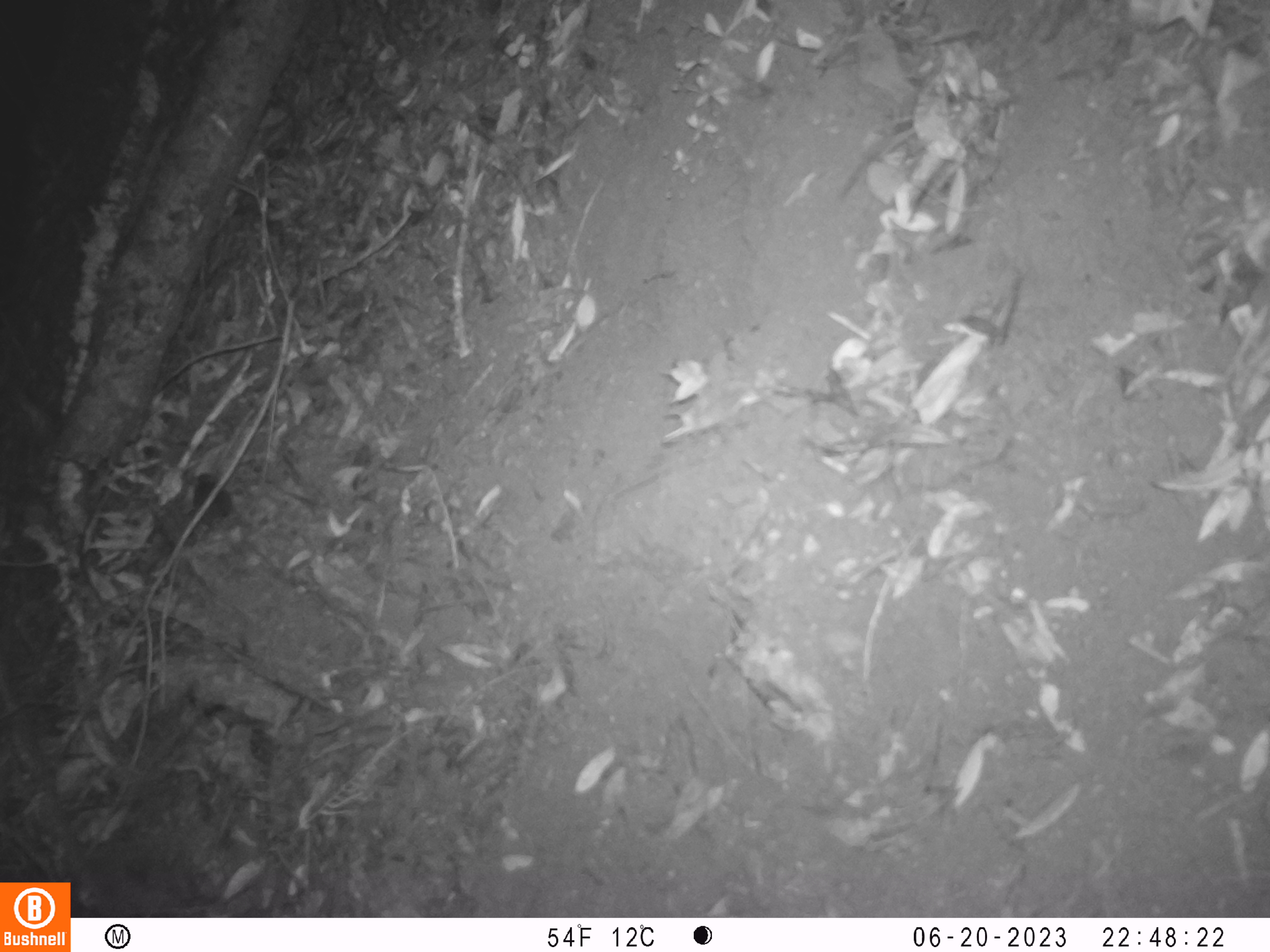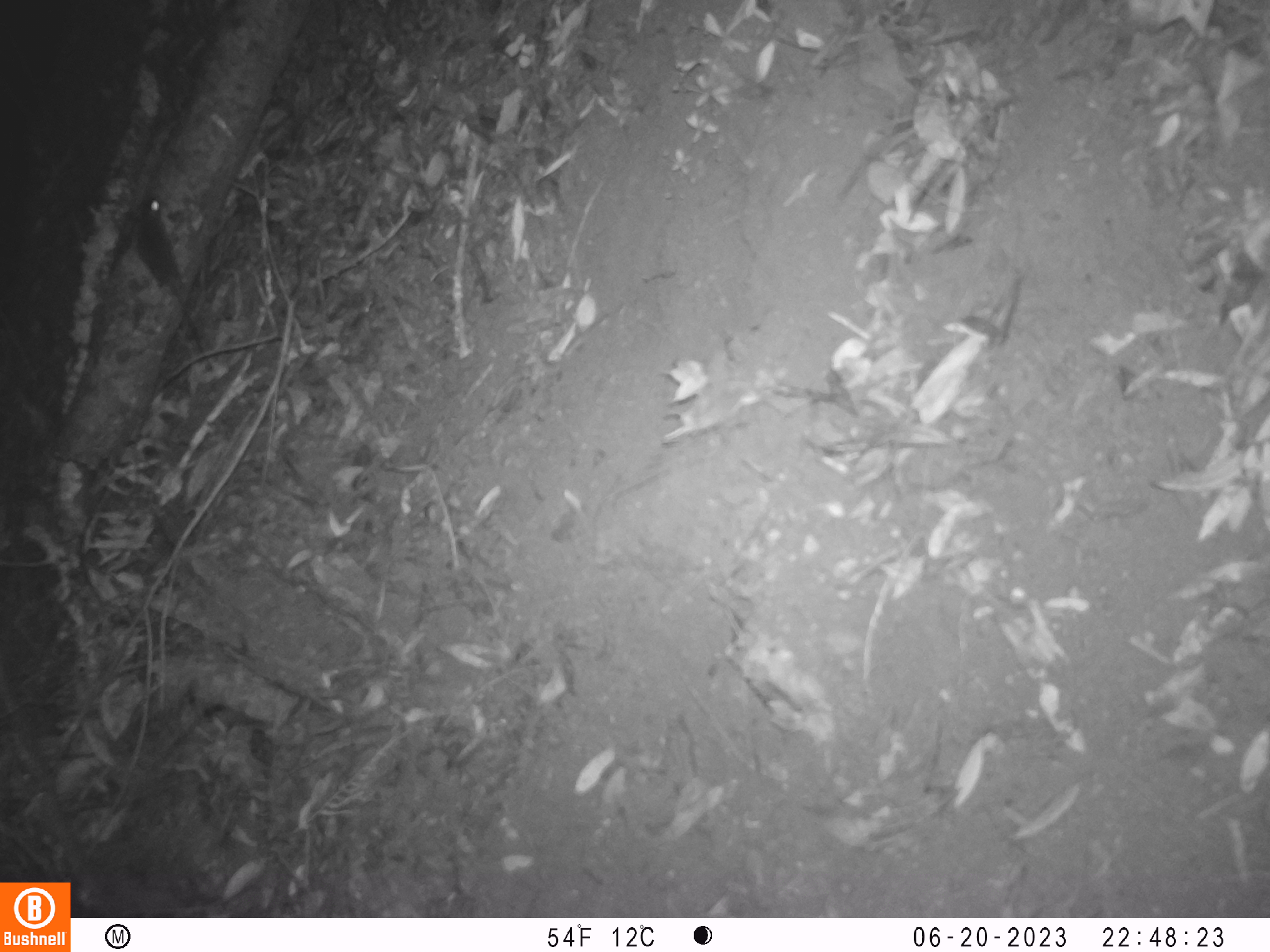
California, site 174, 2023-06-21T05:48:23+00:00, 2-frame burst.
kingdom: Animalia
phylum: Chordata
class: Mammalia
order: Rodentia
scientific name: Rodentia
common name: mouse or rat